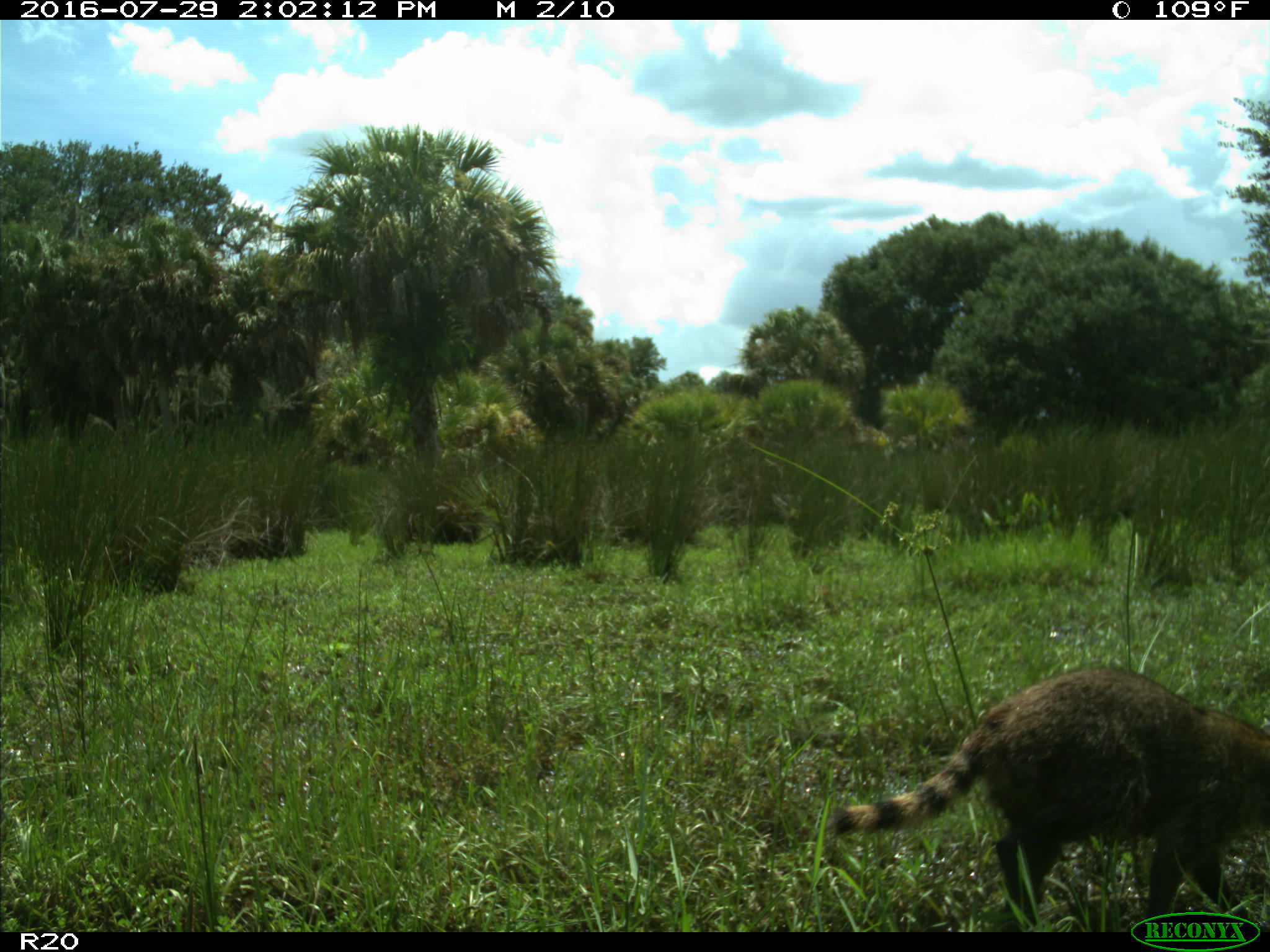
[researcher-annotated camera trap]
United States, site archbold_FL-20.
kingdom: Animalia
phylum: Chordata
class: Mammalia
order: Carnivora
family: Procyonidae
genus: Procyon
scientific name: Procyon lotor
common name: common raccoon